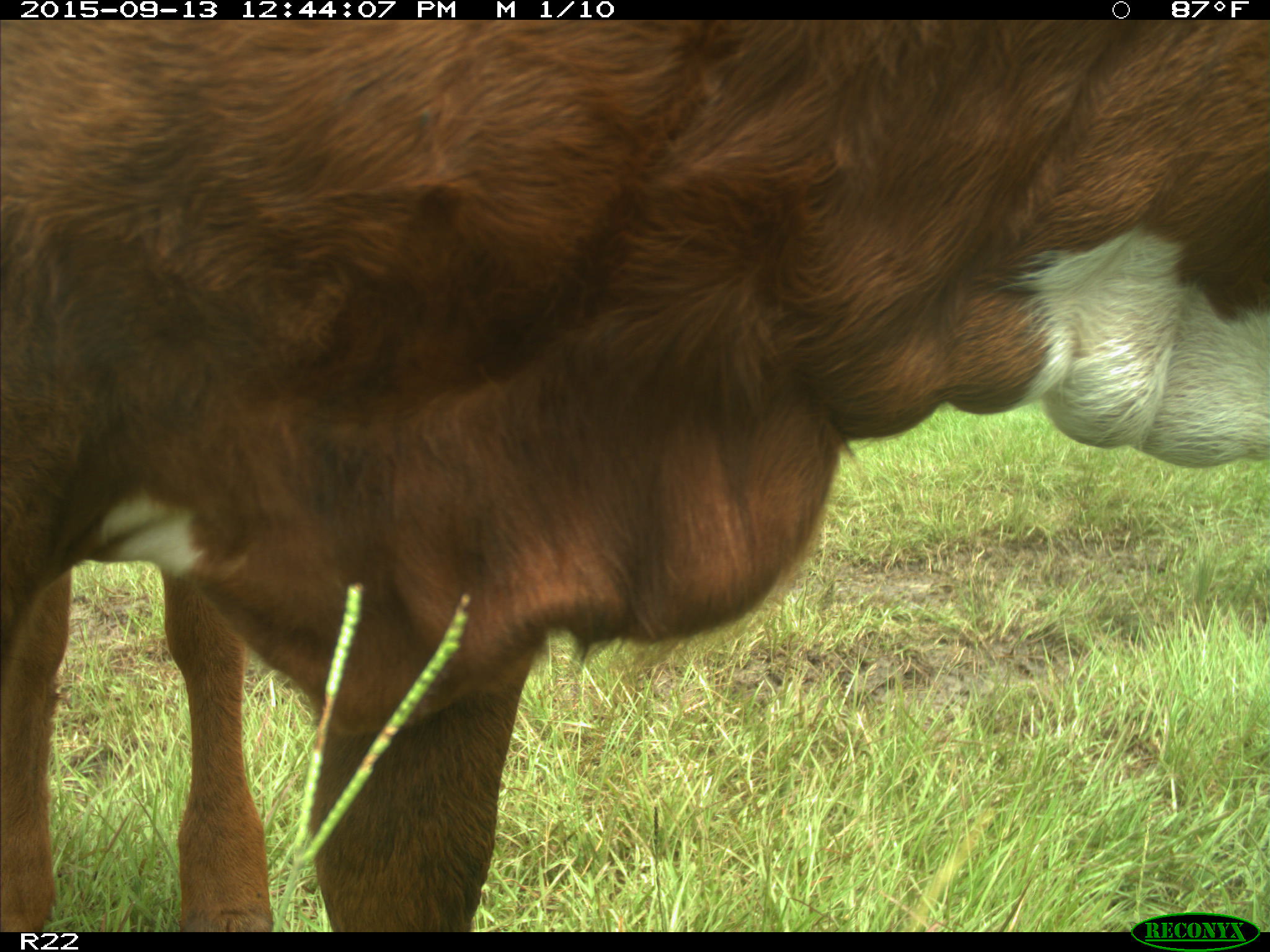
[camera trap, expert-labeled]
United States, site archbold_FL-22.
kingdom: Animalia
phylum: Chordata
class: Mammalia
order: Artiodactyla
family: Bovidae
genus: Bos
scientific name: Bos taurus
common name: domestic cow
Bos taurus (domestic cow).